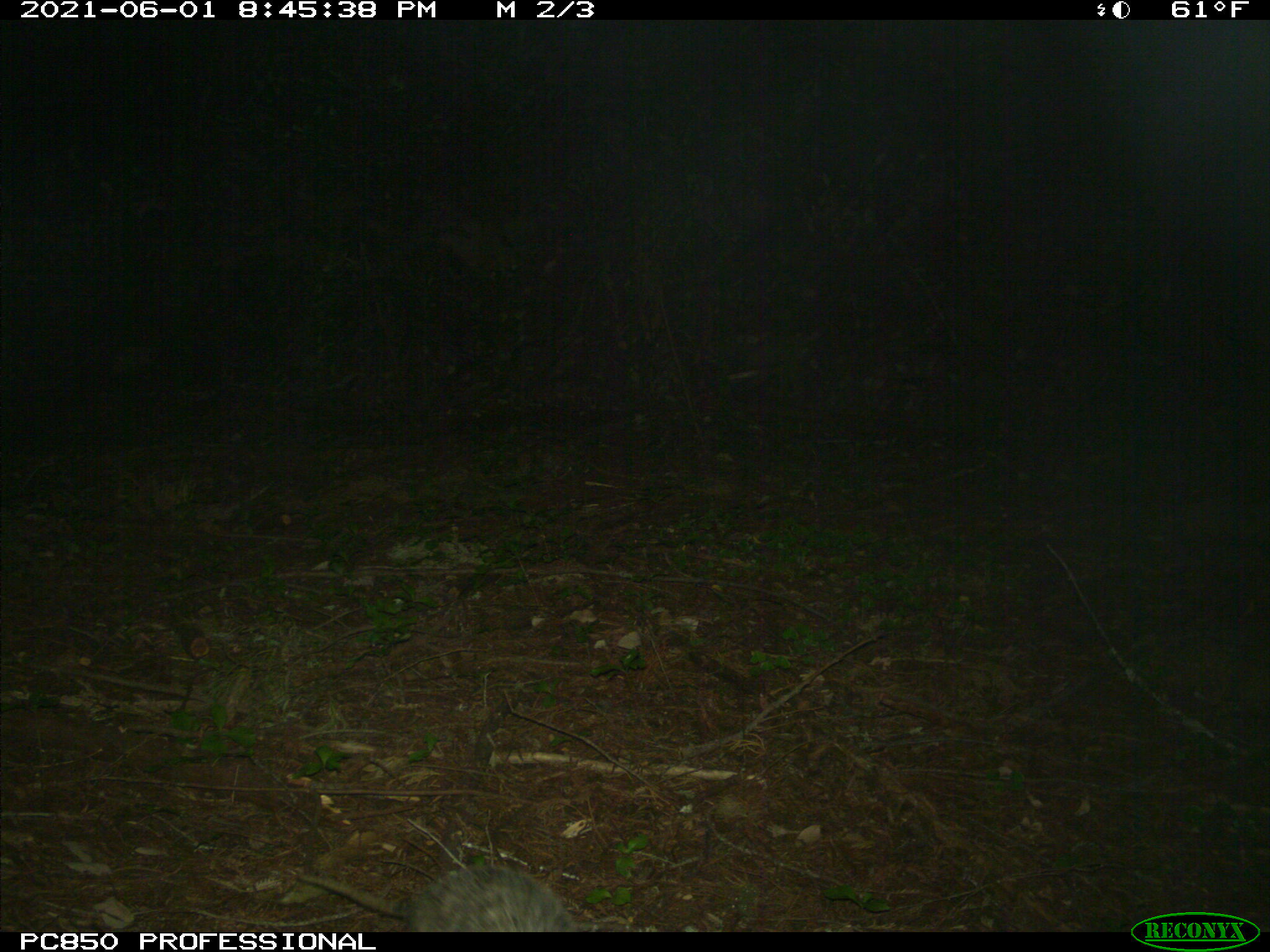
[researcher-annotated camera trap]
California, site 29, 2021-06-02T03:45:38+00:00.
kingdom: Animalia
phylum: Chordata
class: Mammalia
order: Didelphimorphia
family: Didelphidae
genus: Didelphis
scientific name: Didelphis virginiana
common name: virginia opossum